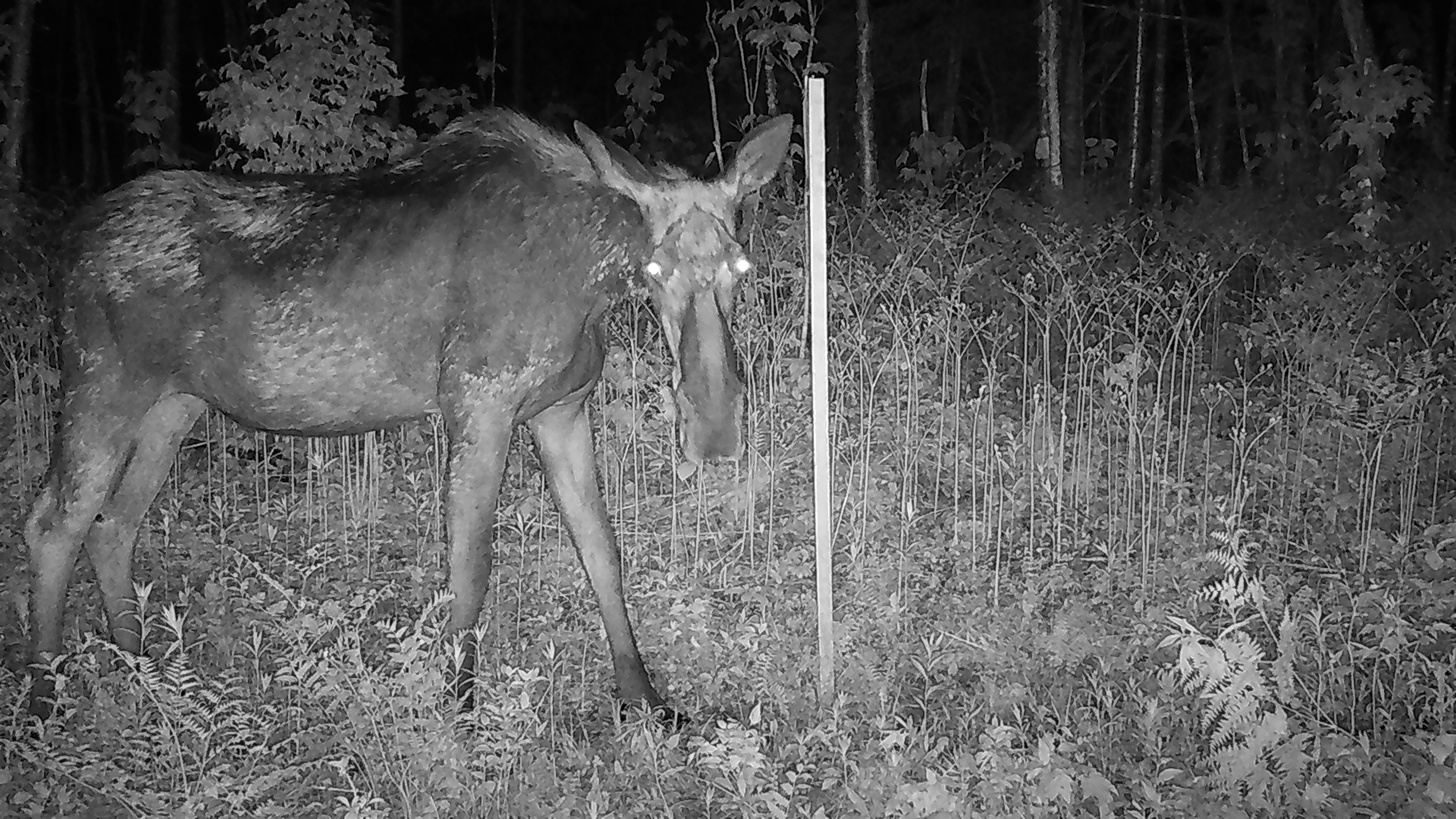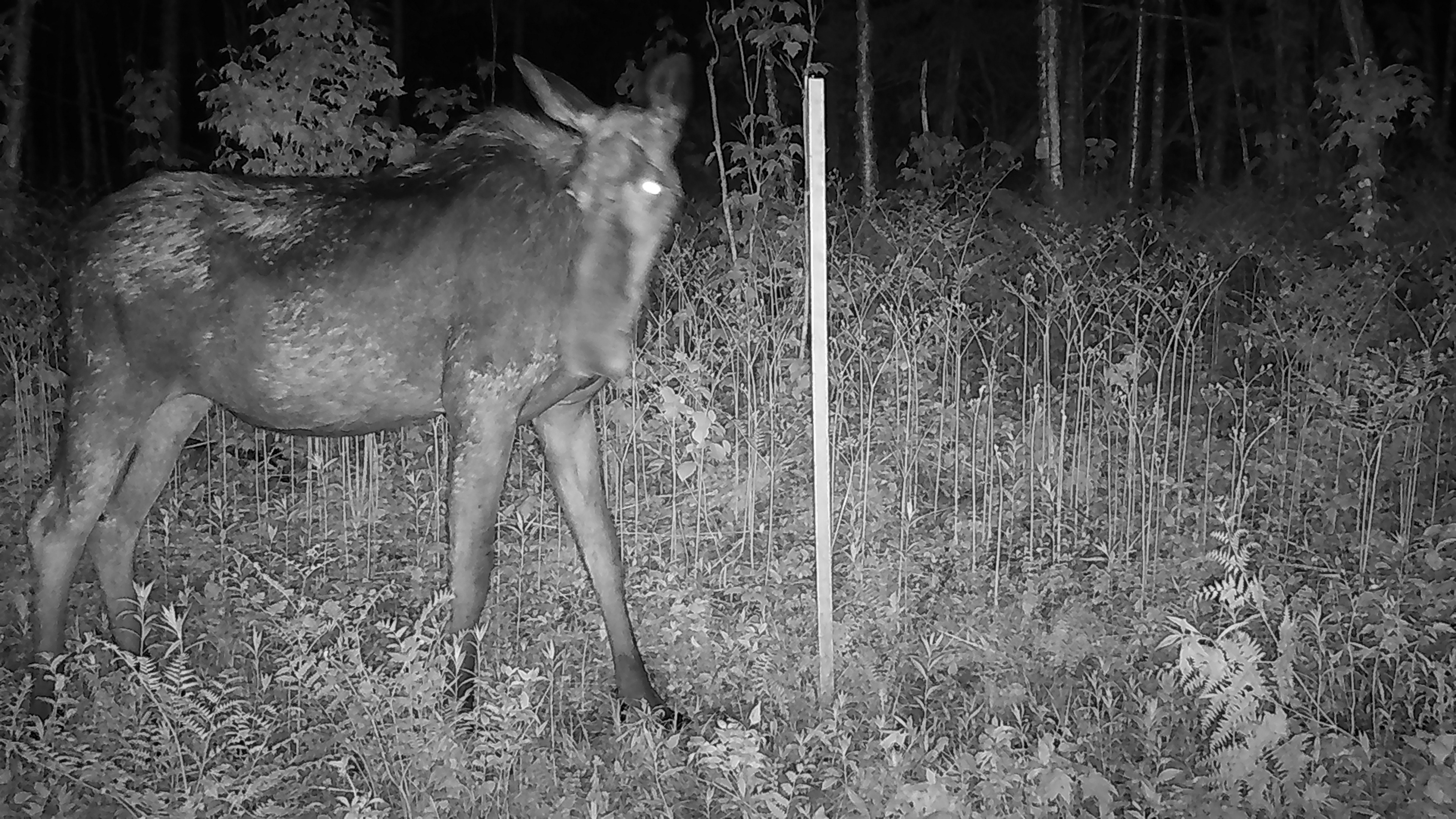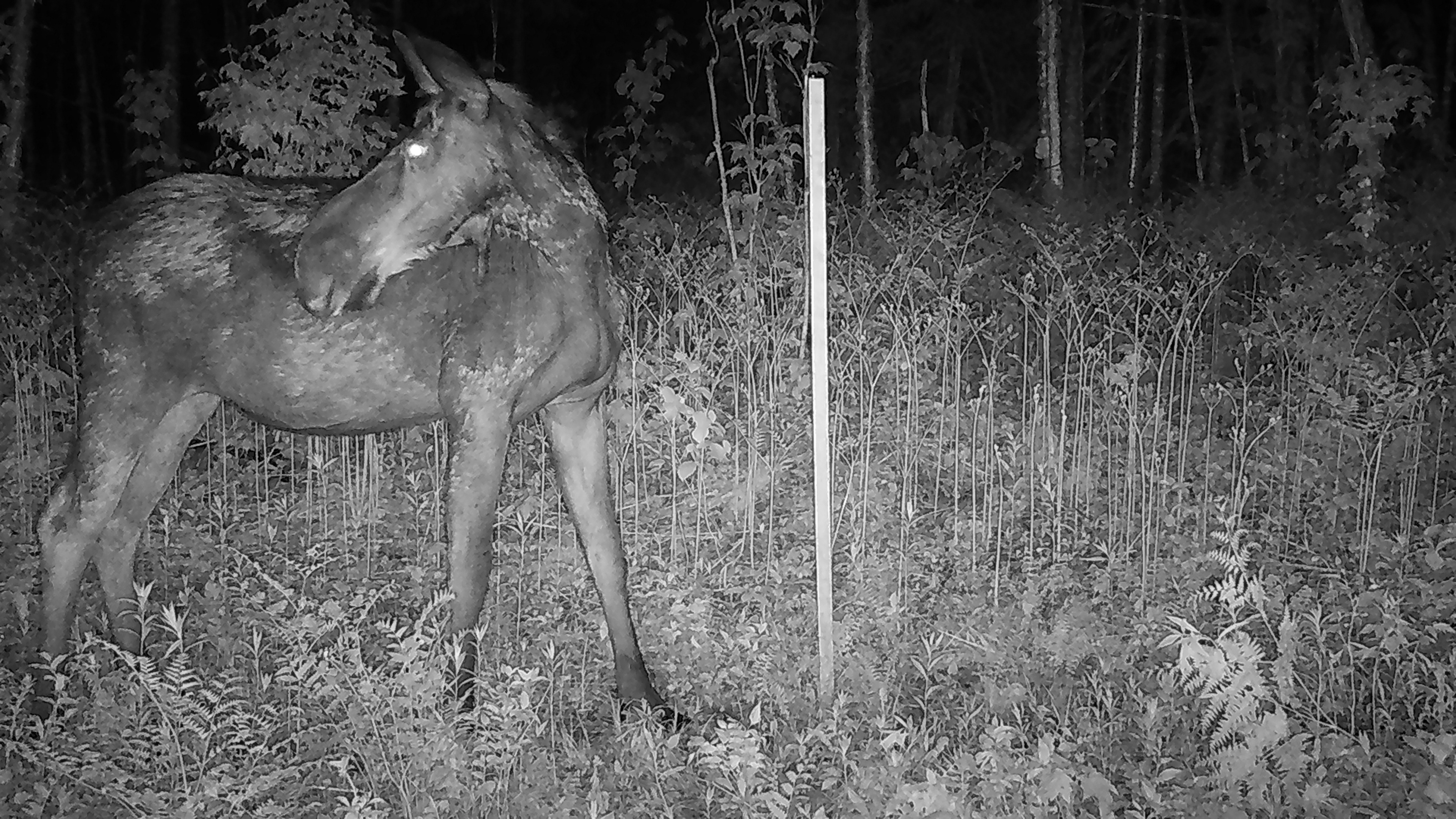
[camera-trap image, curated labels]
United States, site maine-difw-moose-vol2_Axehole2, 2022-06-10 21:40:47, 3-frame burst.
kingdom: Animalia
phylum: Chordata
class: Mammalia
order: Artiodactyla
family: Cervidae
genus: Alces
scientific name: Alces alces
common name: moose